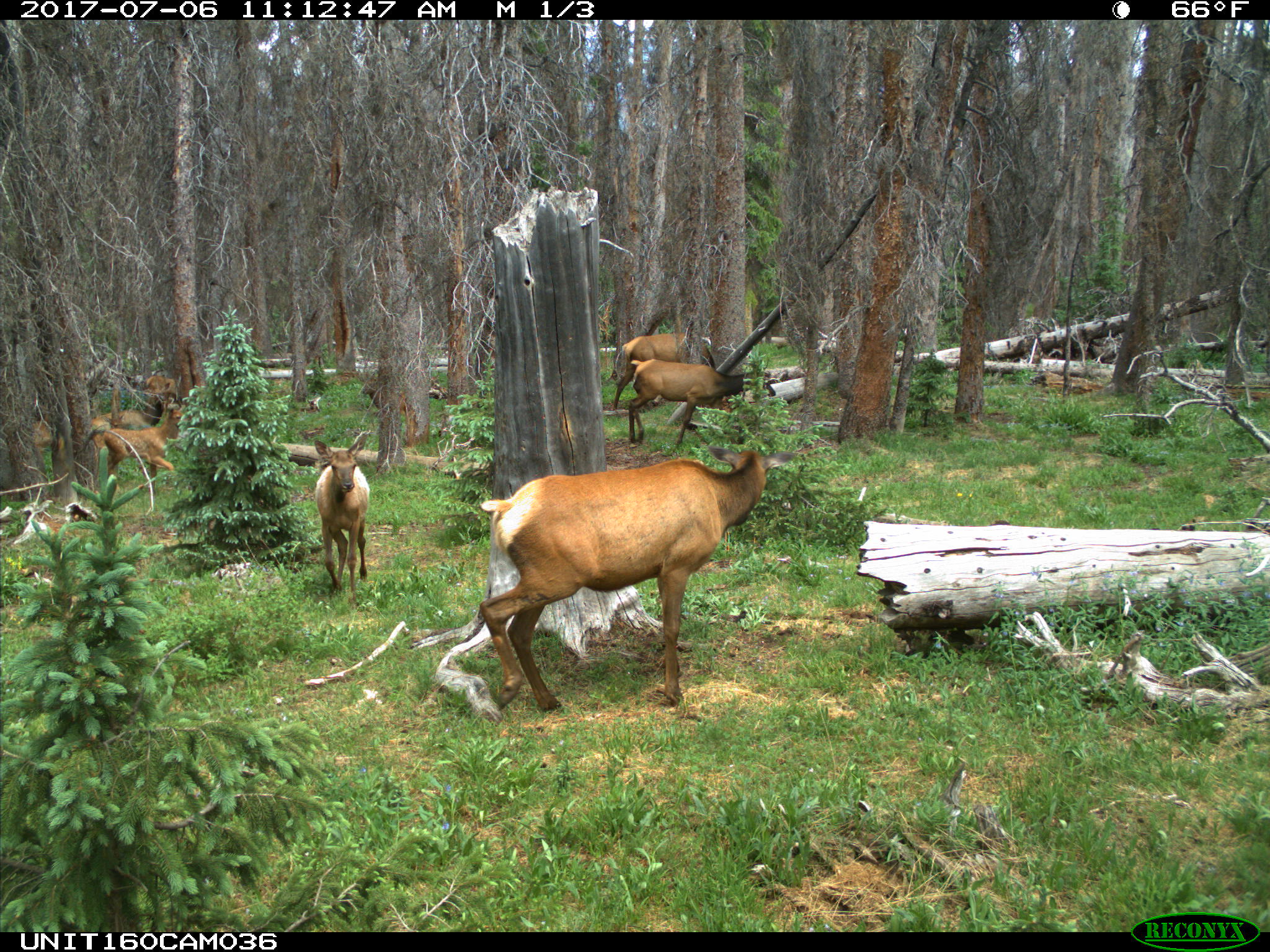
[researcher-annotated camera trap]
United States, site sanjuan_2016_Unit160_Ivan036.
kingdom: Animalia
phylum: Chordata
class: Mammalia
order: Artiodactyla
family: Cervidae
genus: Cervus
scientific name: Cervus elaphus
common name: red deer